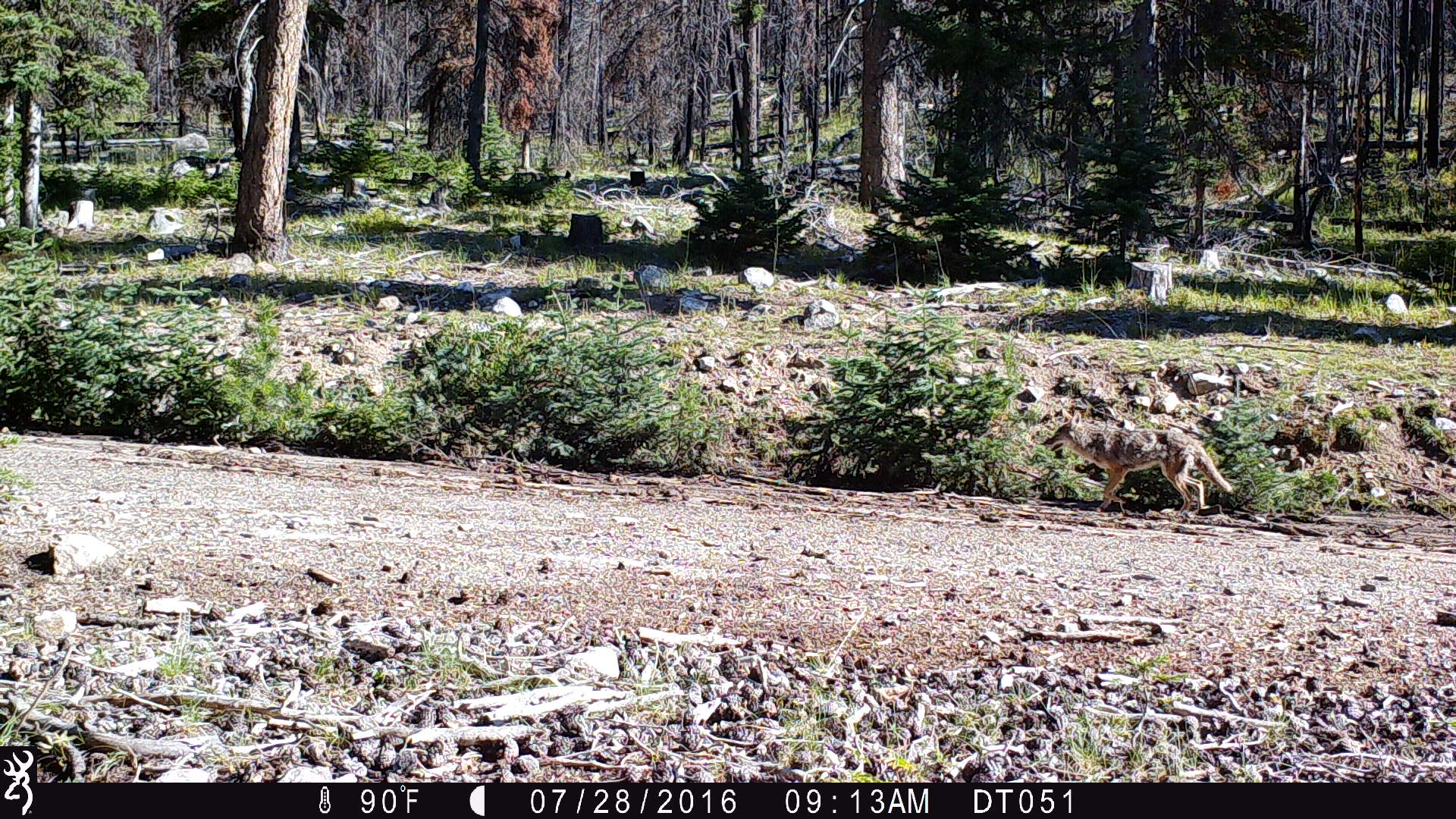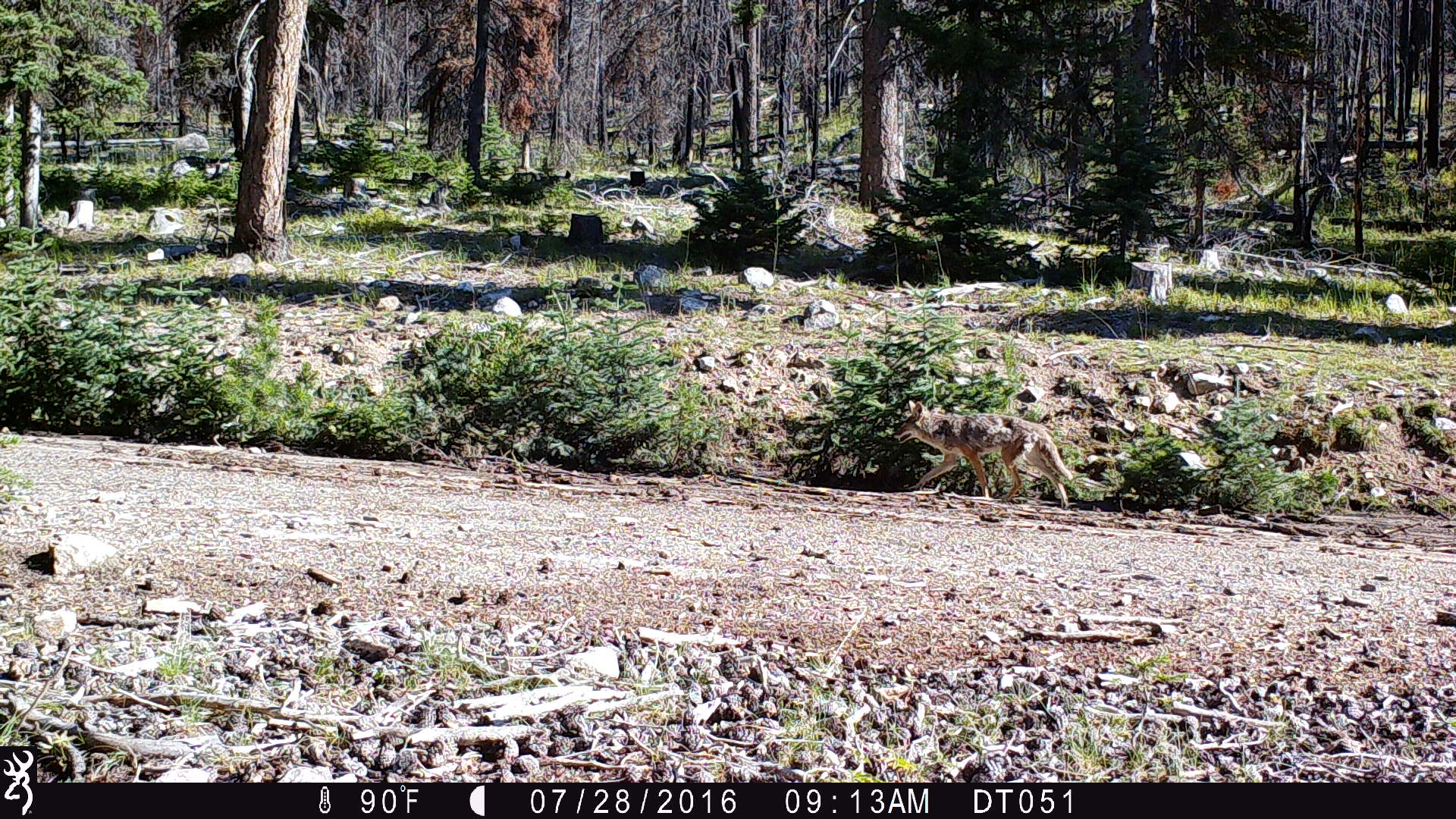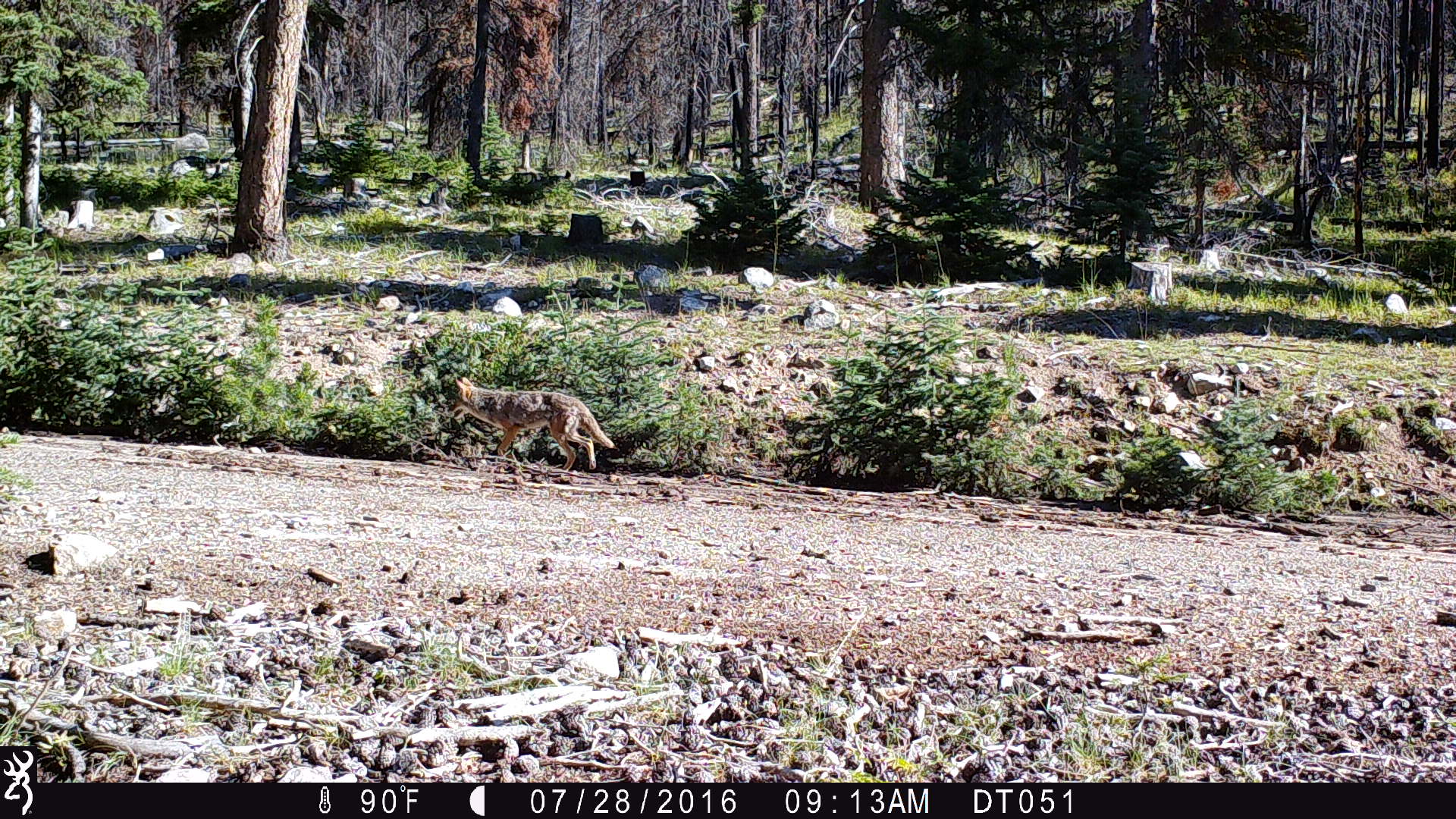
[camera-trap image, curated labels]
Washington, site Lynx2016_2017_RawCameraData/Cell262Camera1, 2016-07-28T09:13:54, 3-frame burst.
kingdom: Animalia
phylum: Chordata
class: Mammalia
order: Carnivora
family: Canidae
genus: Canis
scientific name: Canis latrans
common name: coyote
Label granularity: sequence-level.